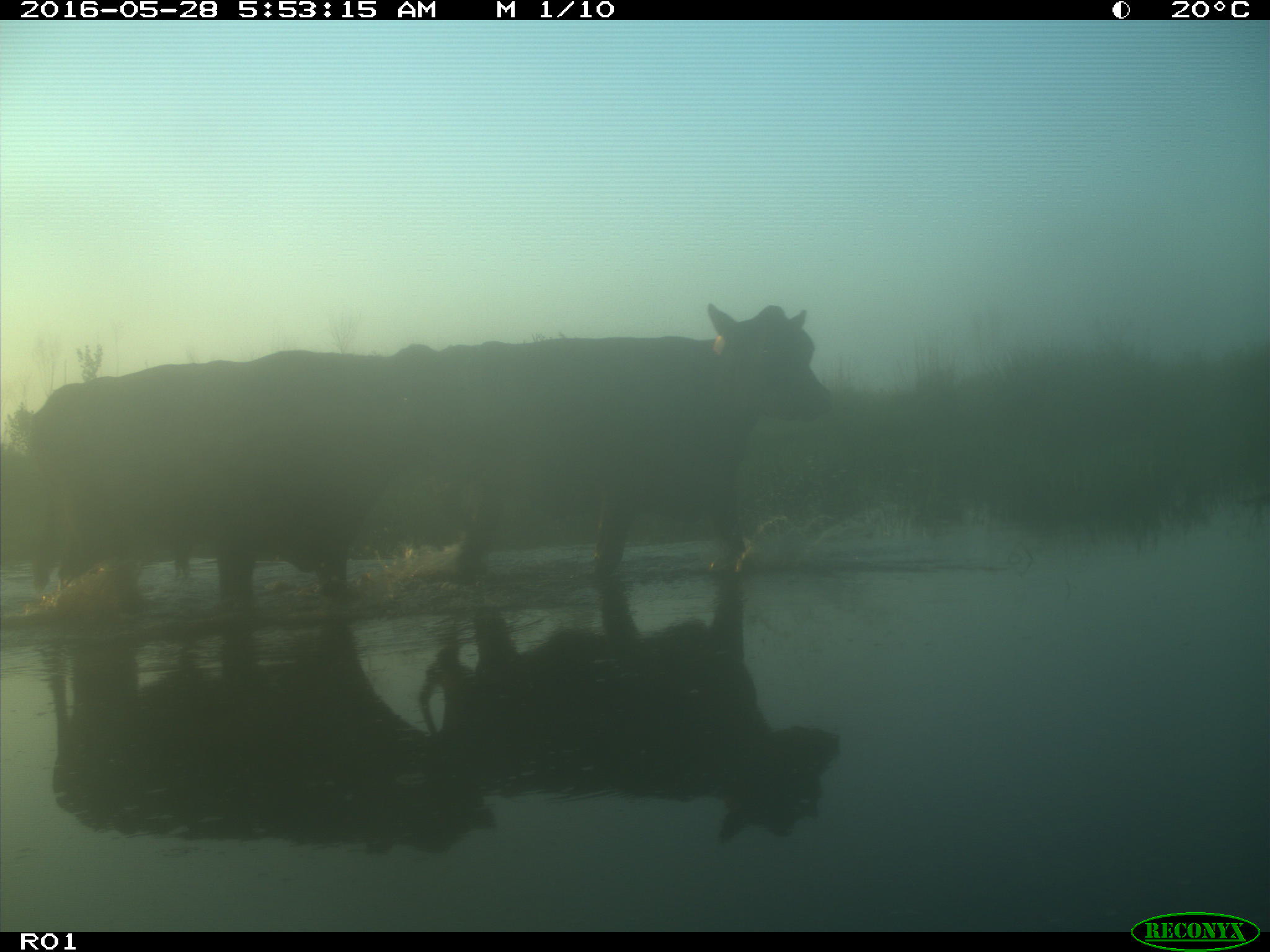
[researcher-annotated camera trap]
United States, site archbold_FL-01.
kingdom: Animalia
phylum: Chordata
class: Mammalia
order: Artiodactyla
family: Bovidae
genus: Bos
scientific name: Bos taurus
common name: domestic cow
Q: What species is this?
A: Bos taurus (domestic cow).